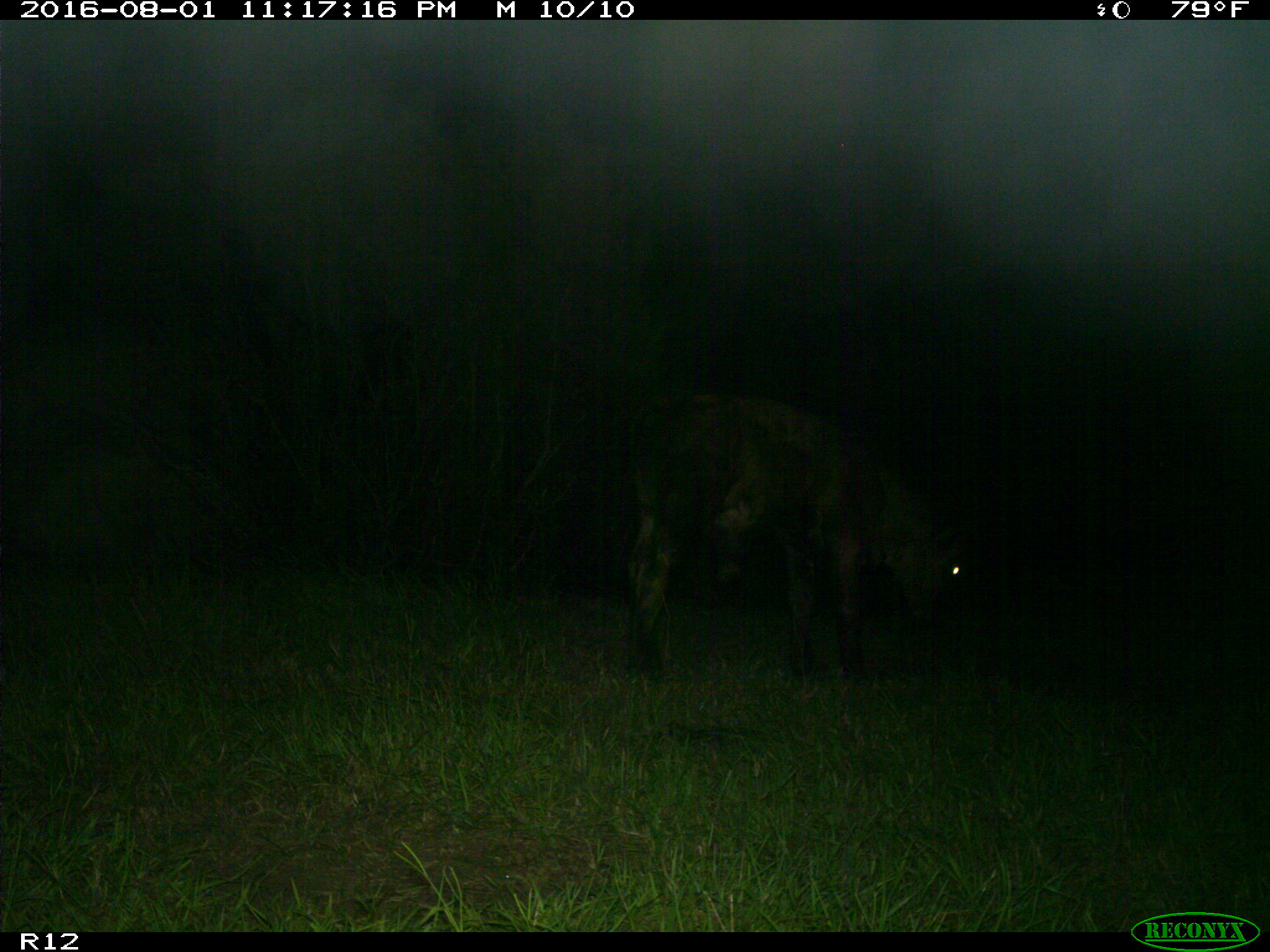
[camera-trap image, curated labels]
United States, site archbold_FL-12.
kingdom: Animalia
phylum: Chordata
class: Mammalia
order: Artiodactyla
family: Bovidae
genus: Bos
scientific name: Bos taurus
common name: domestic cow